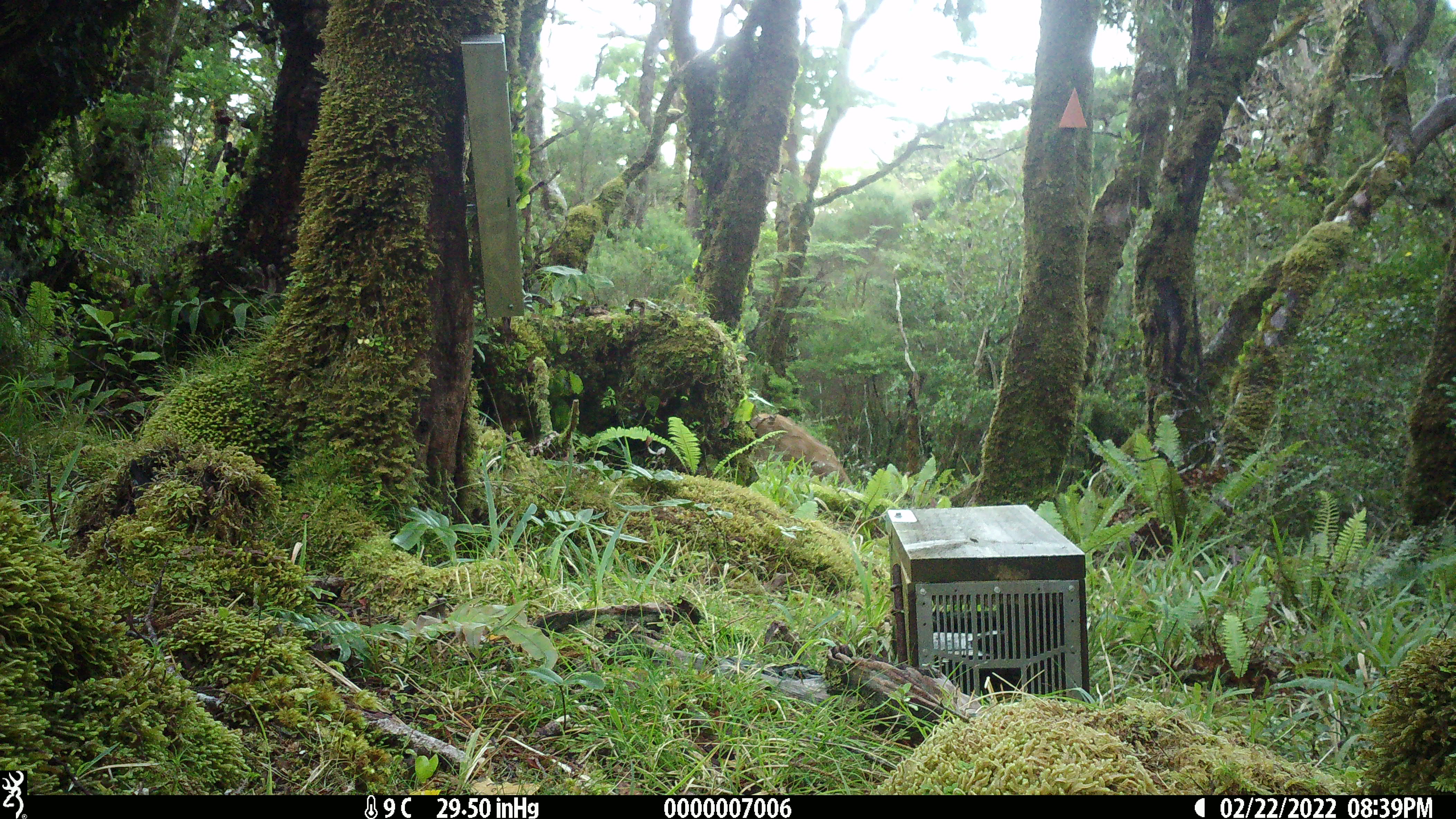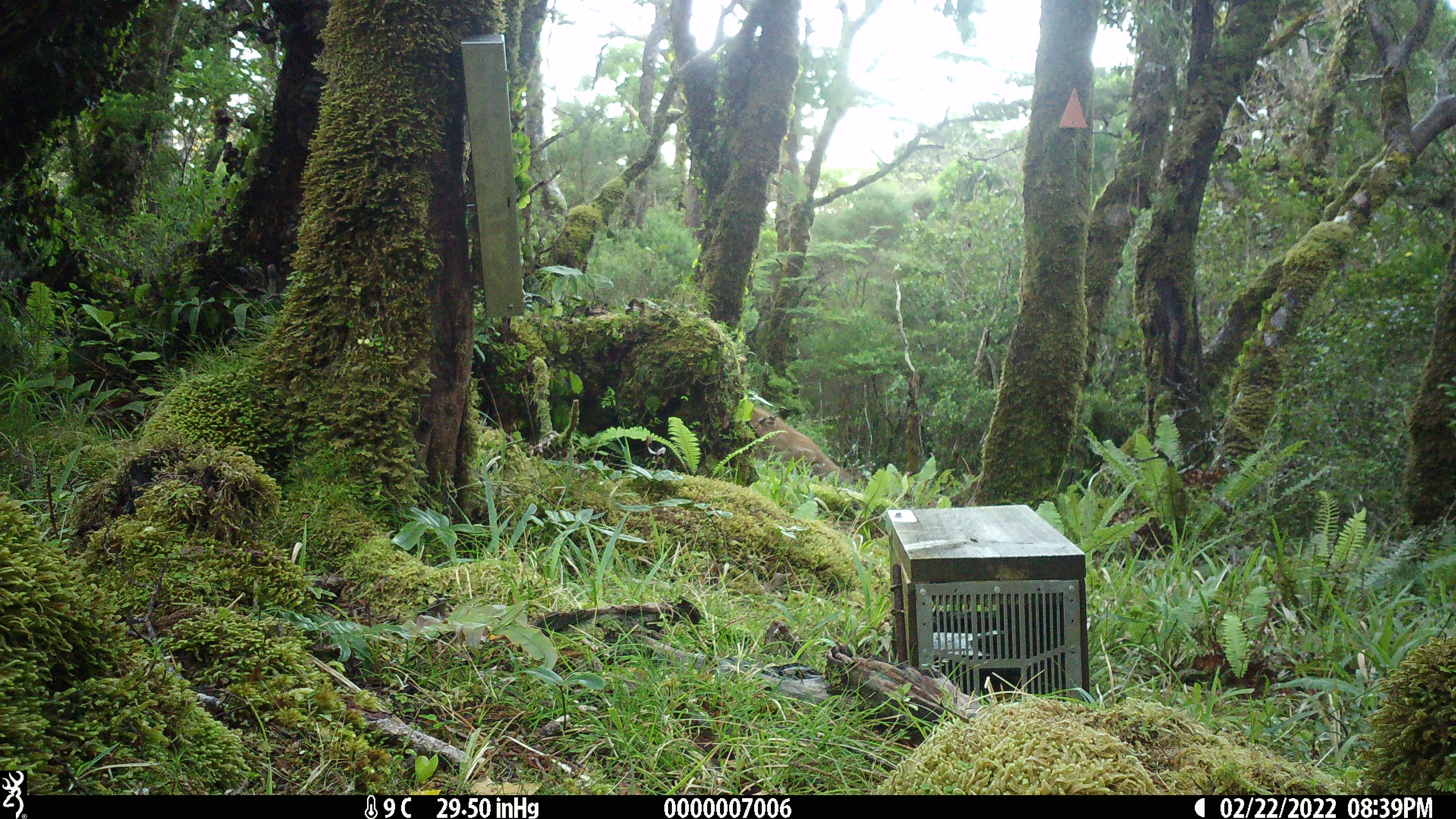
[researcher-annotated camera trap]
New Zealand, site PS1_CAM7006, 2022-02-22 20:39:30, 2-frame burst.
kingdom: Animalia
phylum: Chordata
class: Mammalia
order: Artiodactyla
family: Cervidae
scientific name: Cervidae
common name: deer